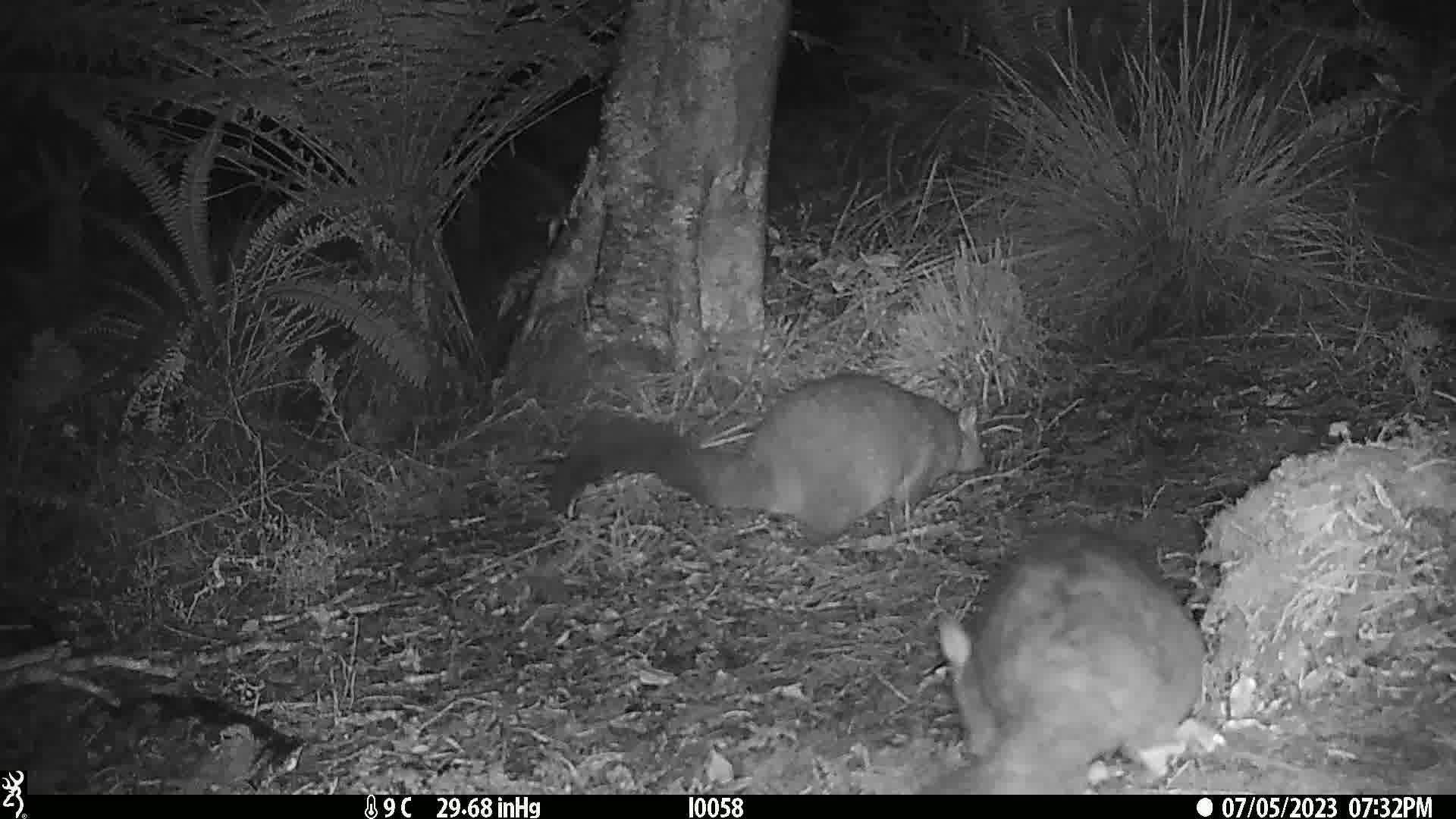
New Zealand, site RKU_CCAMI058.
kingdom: Animalia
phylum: Chordata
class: Mammalia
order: Diprotodontia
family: Phalangeridae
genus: Trichosurus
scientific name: Trichosurus vulpecula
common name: common brushtail possum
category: possum